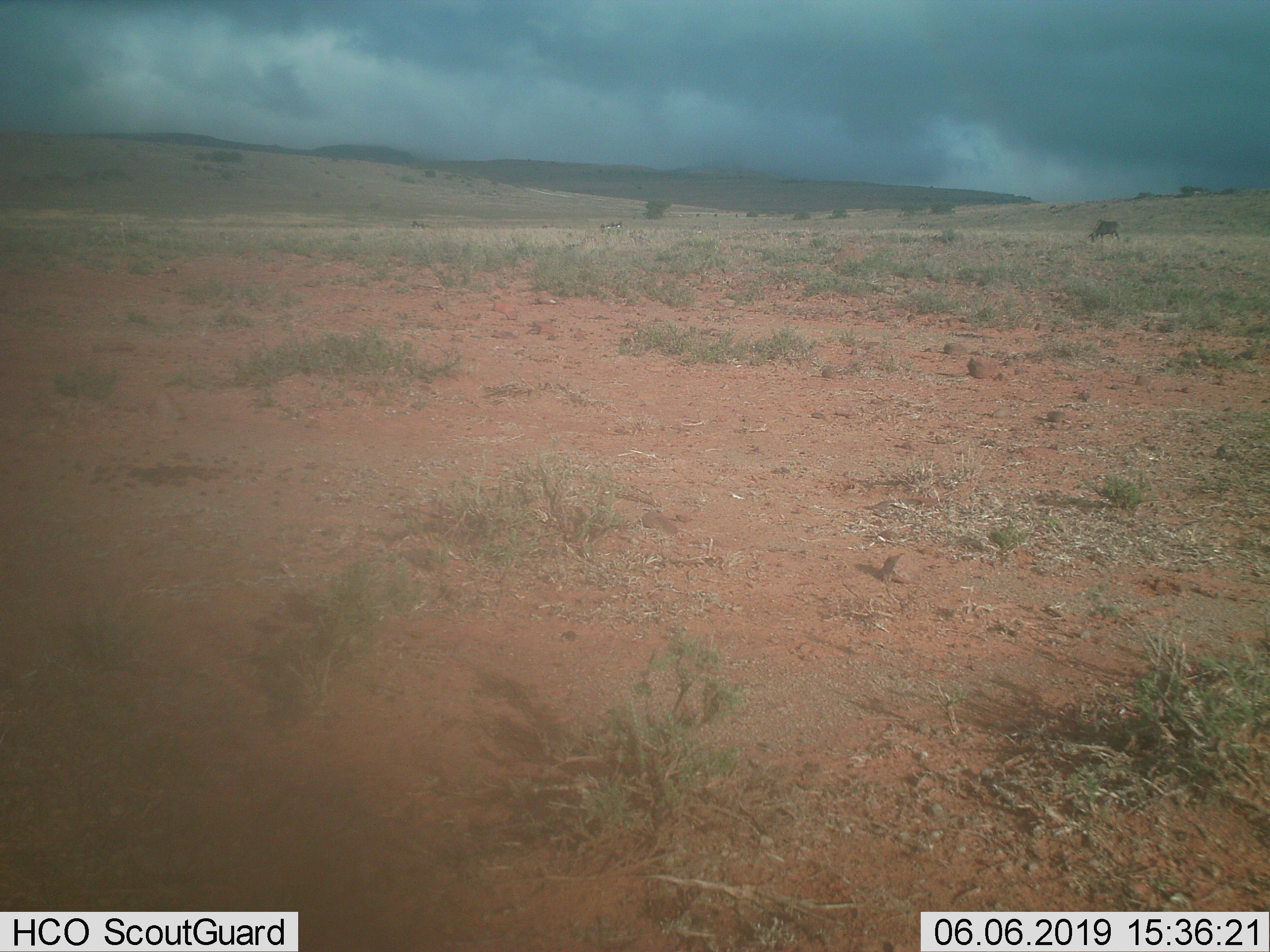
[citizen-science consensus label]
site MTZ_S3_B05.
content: unidentified animal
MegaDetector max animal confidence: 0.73